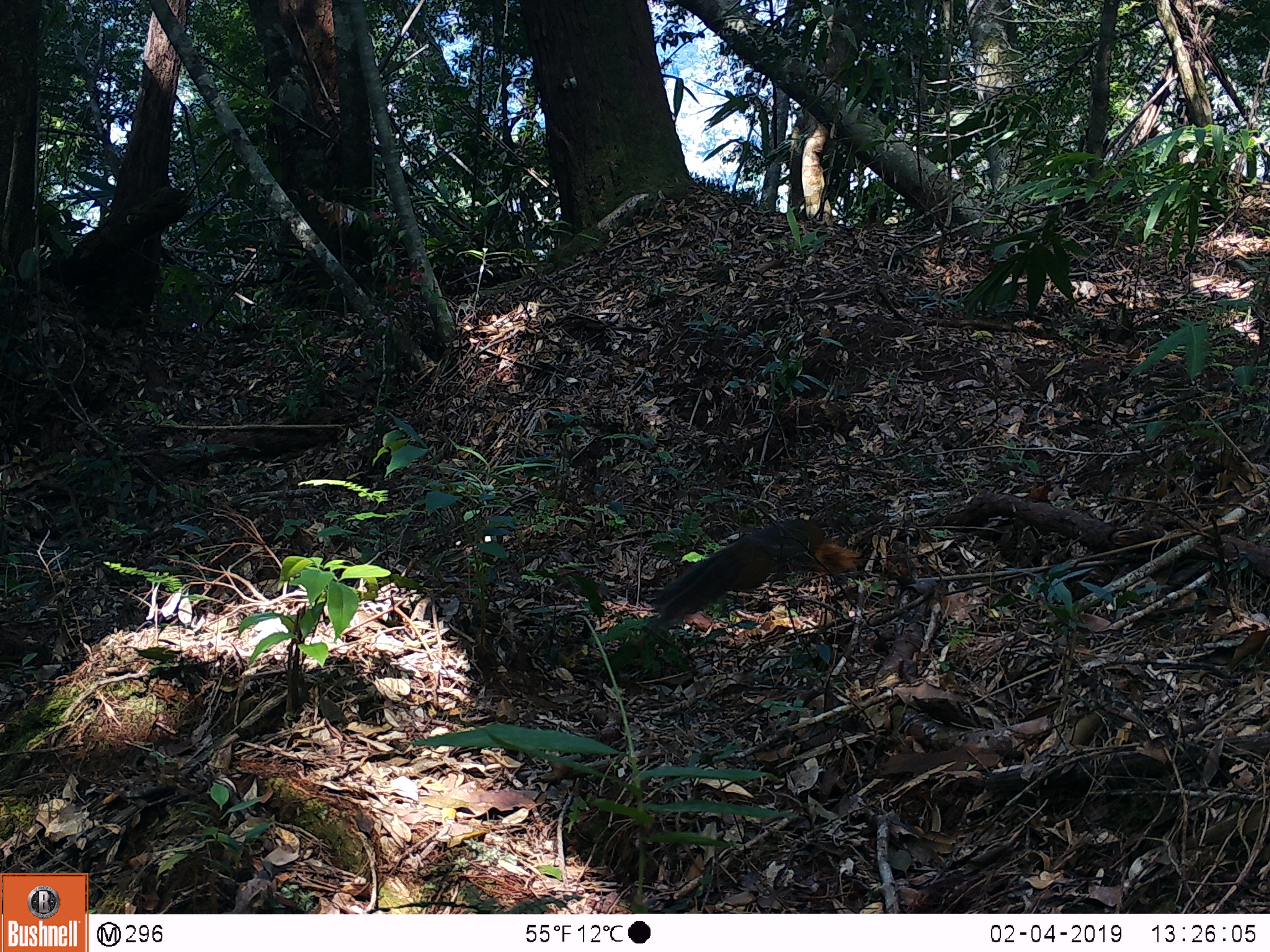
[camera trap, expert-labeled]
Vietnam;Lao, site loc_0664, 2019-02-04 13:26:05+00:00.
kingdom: Animalia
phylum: Chordata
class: Mammalia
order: Rodentia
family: Sciuridae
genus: Dremomys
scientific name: Dremomys rufigenis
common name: red-cheeked squirrel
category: red cheeked squirrel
Red cheeked squirrel (red-cheeked squirrel) (Dremomys rufigenis). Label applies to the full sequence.